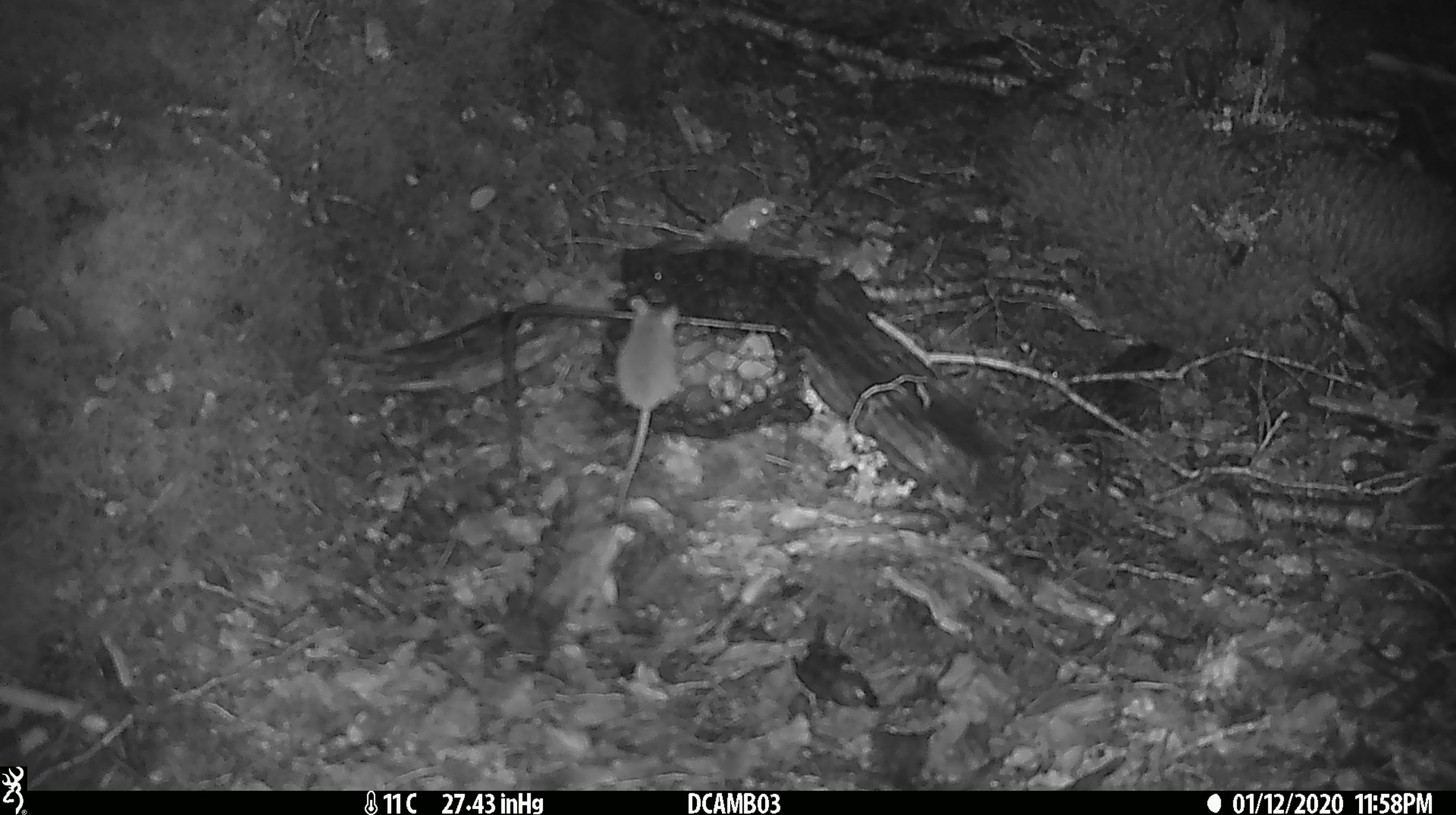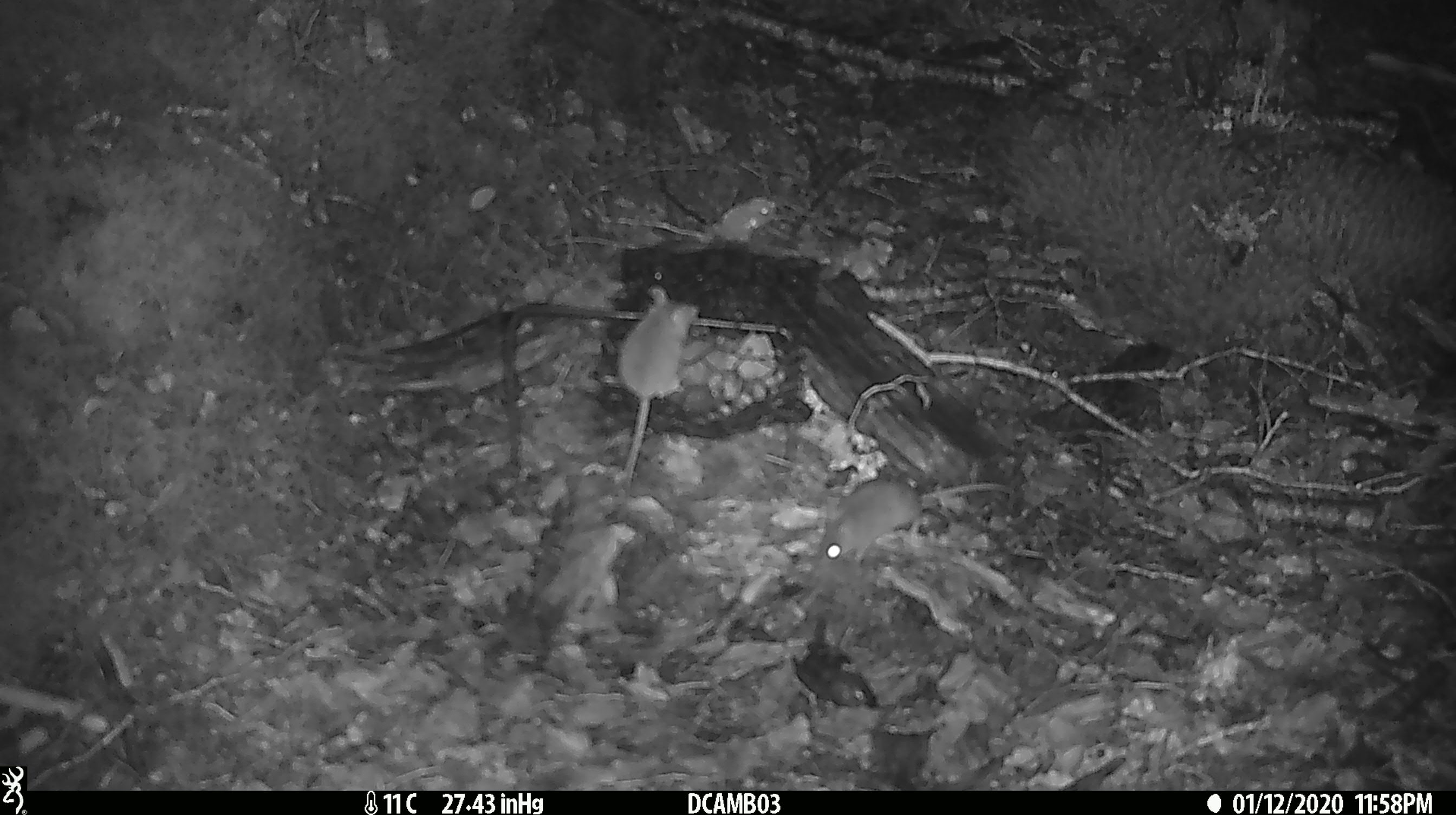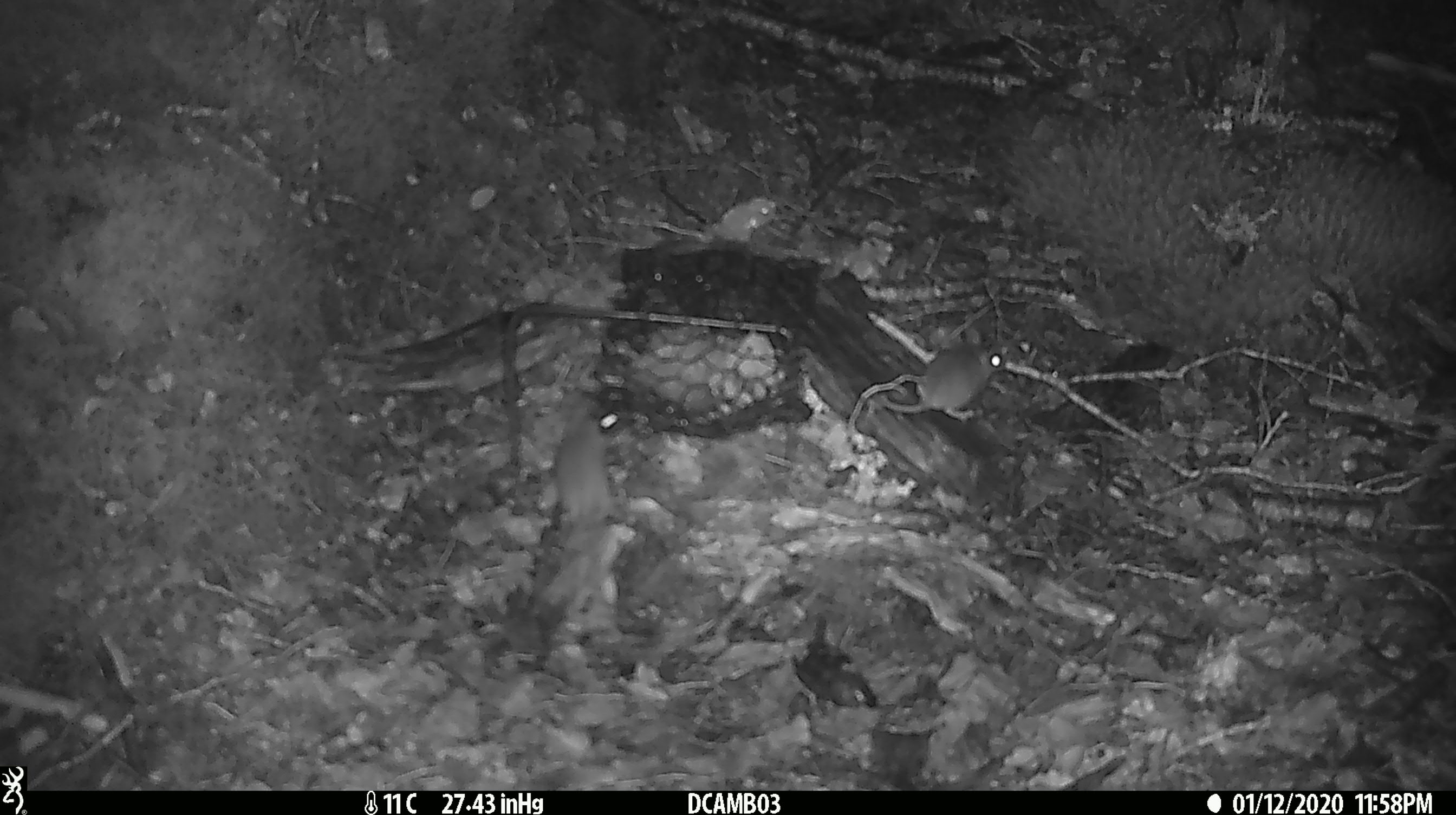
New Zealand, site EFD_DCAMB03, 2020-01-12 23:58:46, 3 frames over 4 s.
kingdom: Animalia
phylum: Chordata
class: Mammalia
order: Rodentia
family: Muridae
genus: Mus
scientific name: Mus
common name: mouse